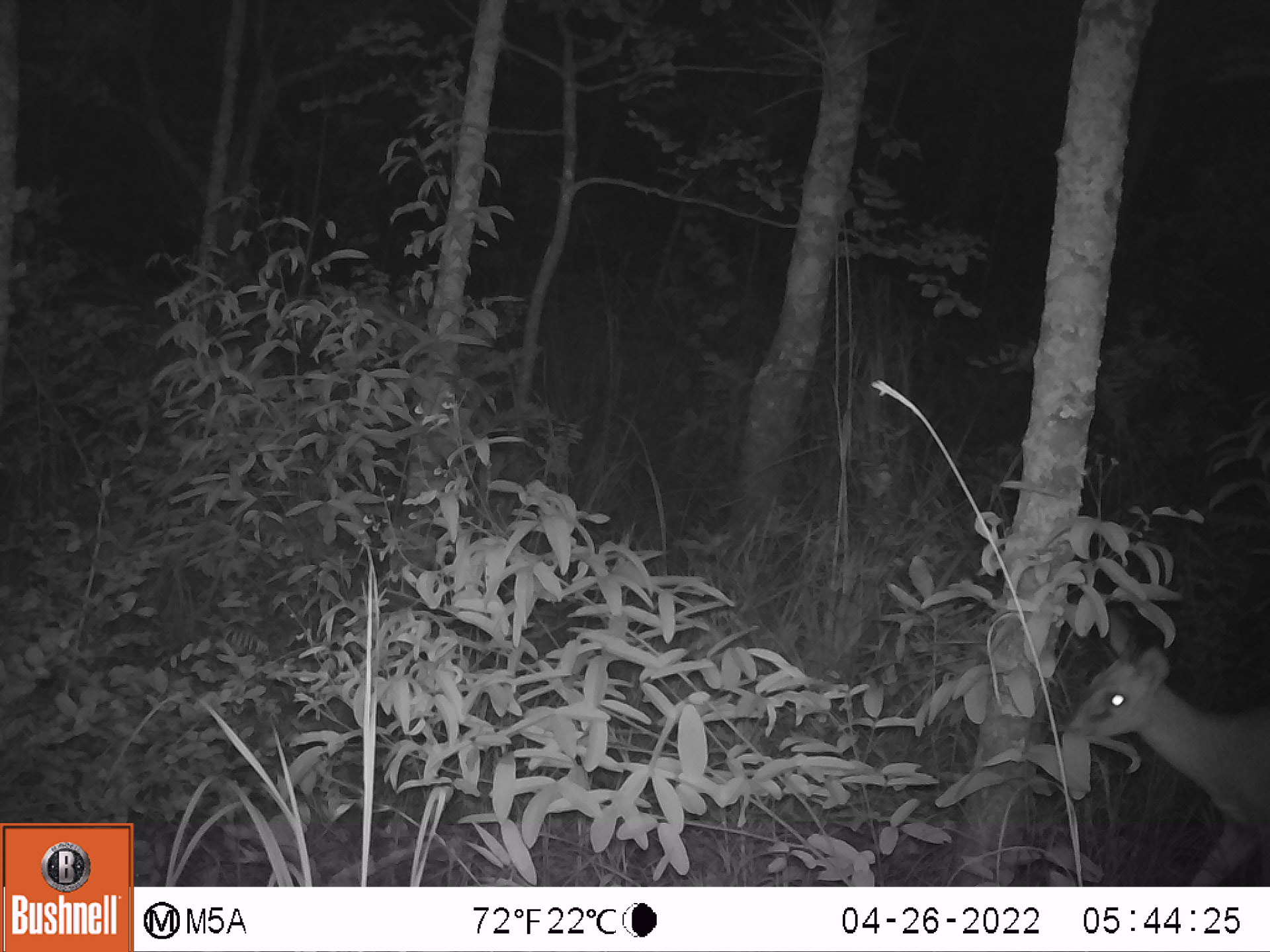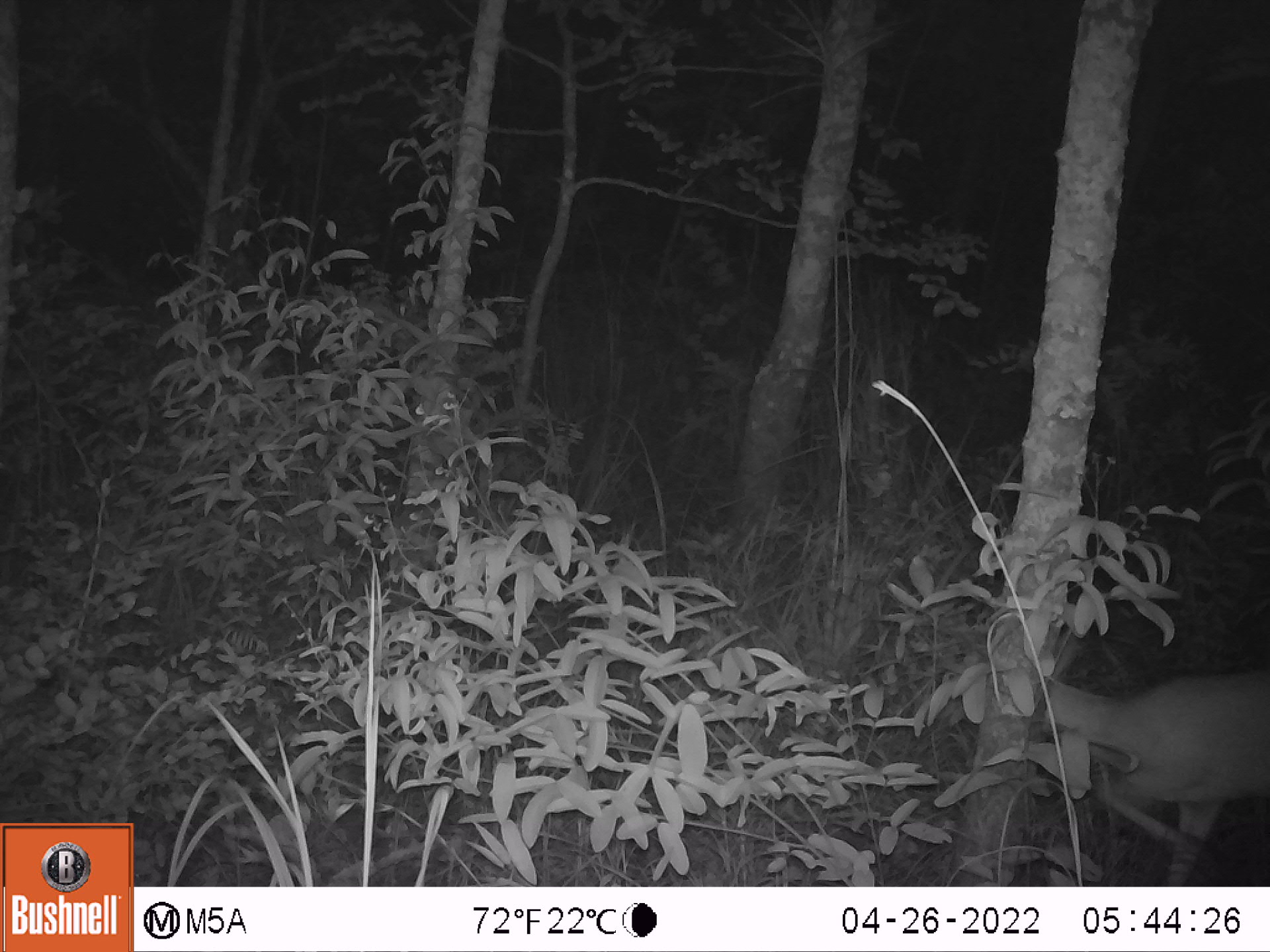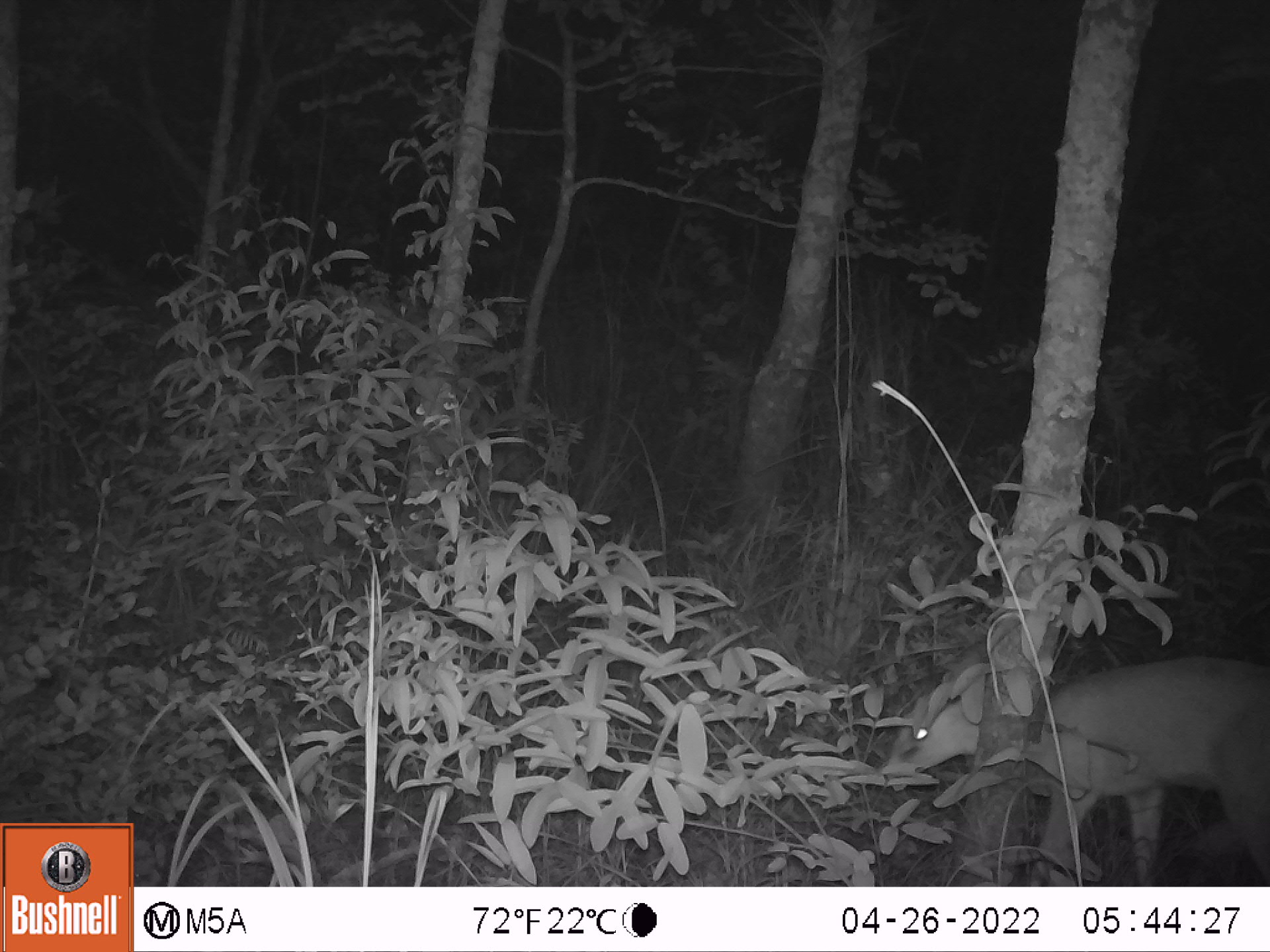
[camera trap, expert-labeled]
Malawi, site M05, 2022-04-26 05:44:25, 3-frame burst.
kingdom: Animalia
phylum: Chordata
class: Mammalia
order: Artiodactyla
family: Bovidae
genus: Sylvicapra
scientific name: Sylvicapra grimmia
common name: common duiker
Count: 1.